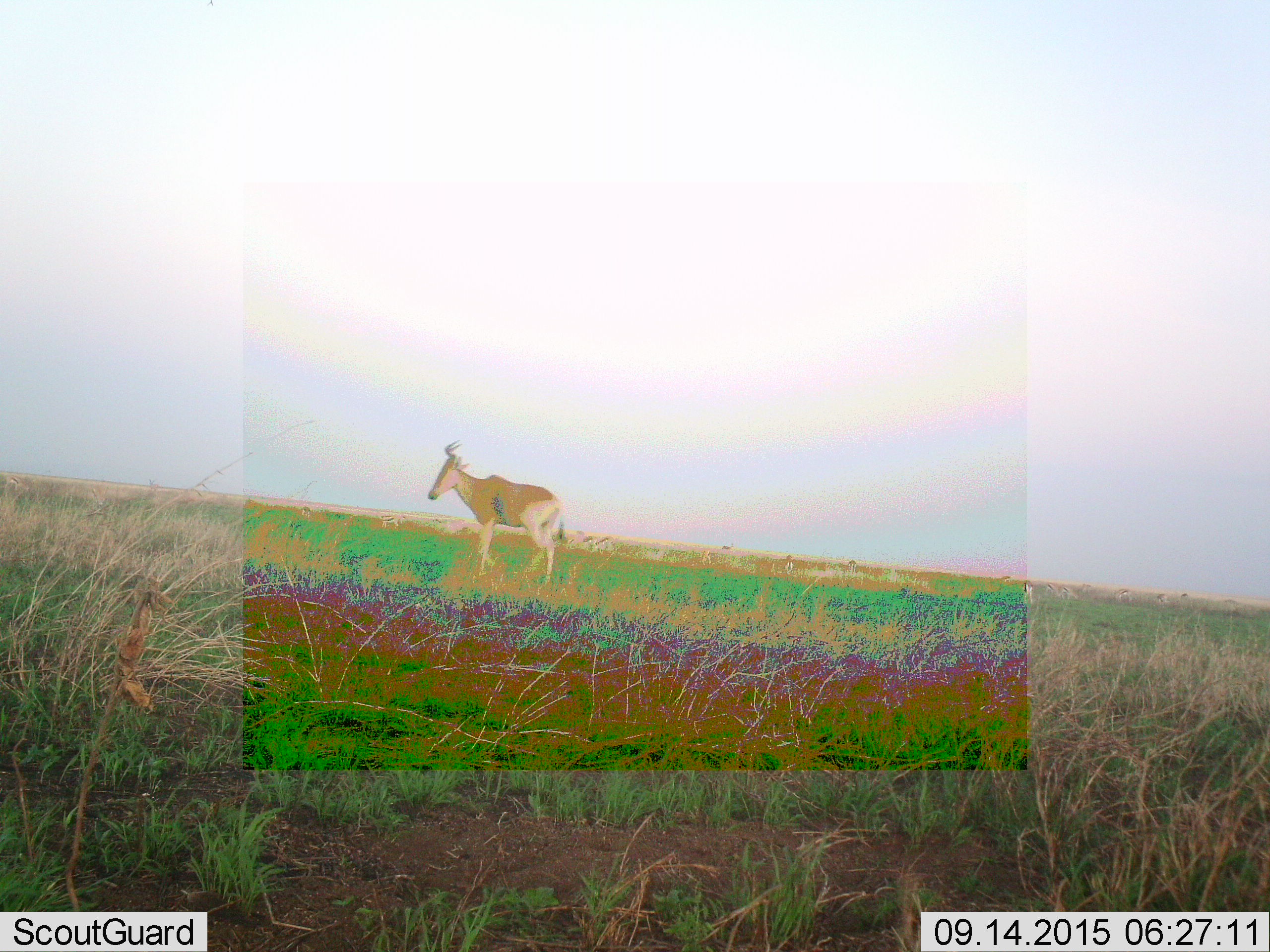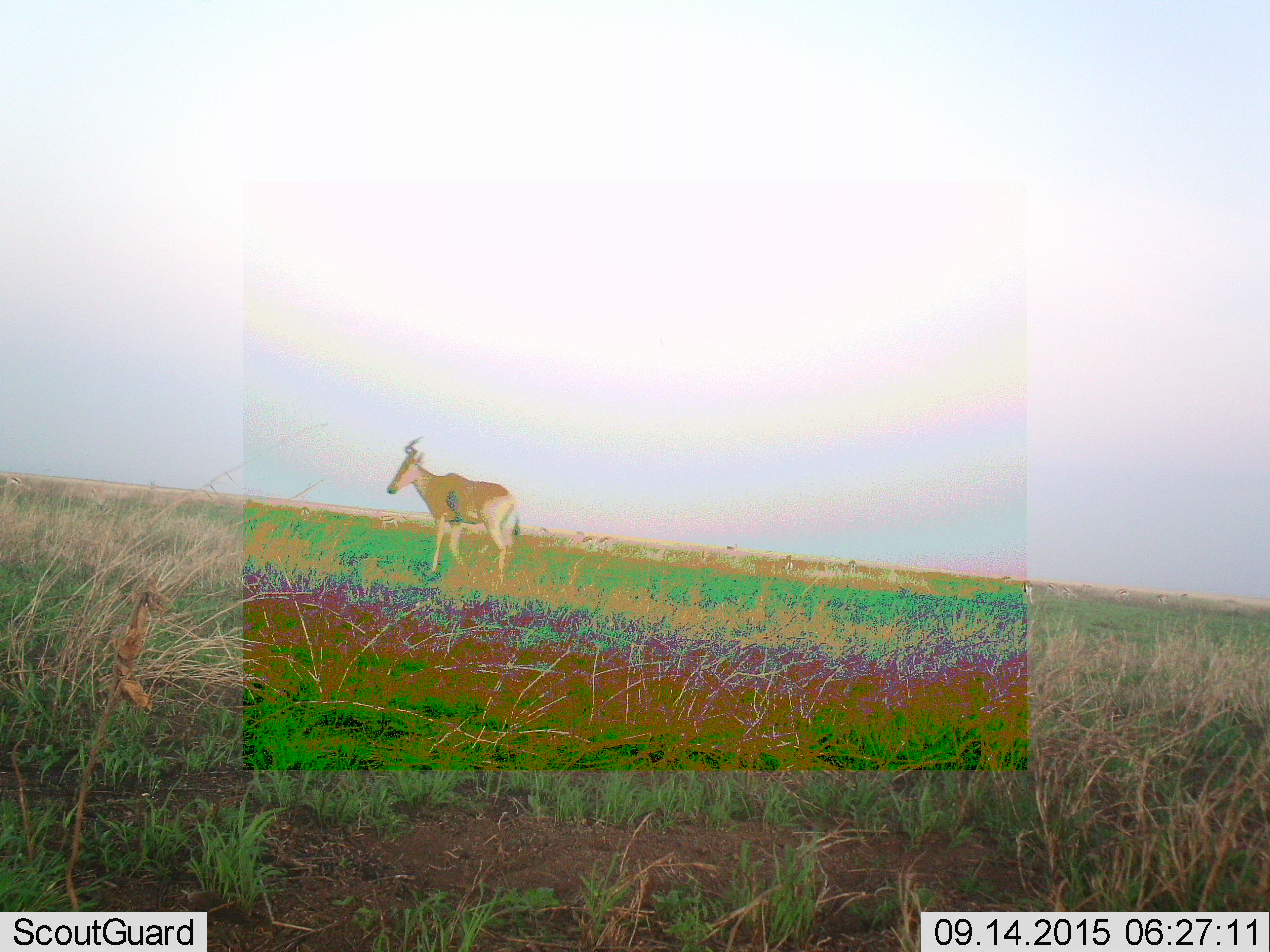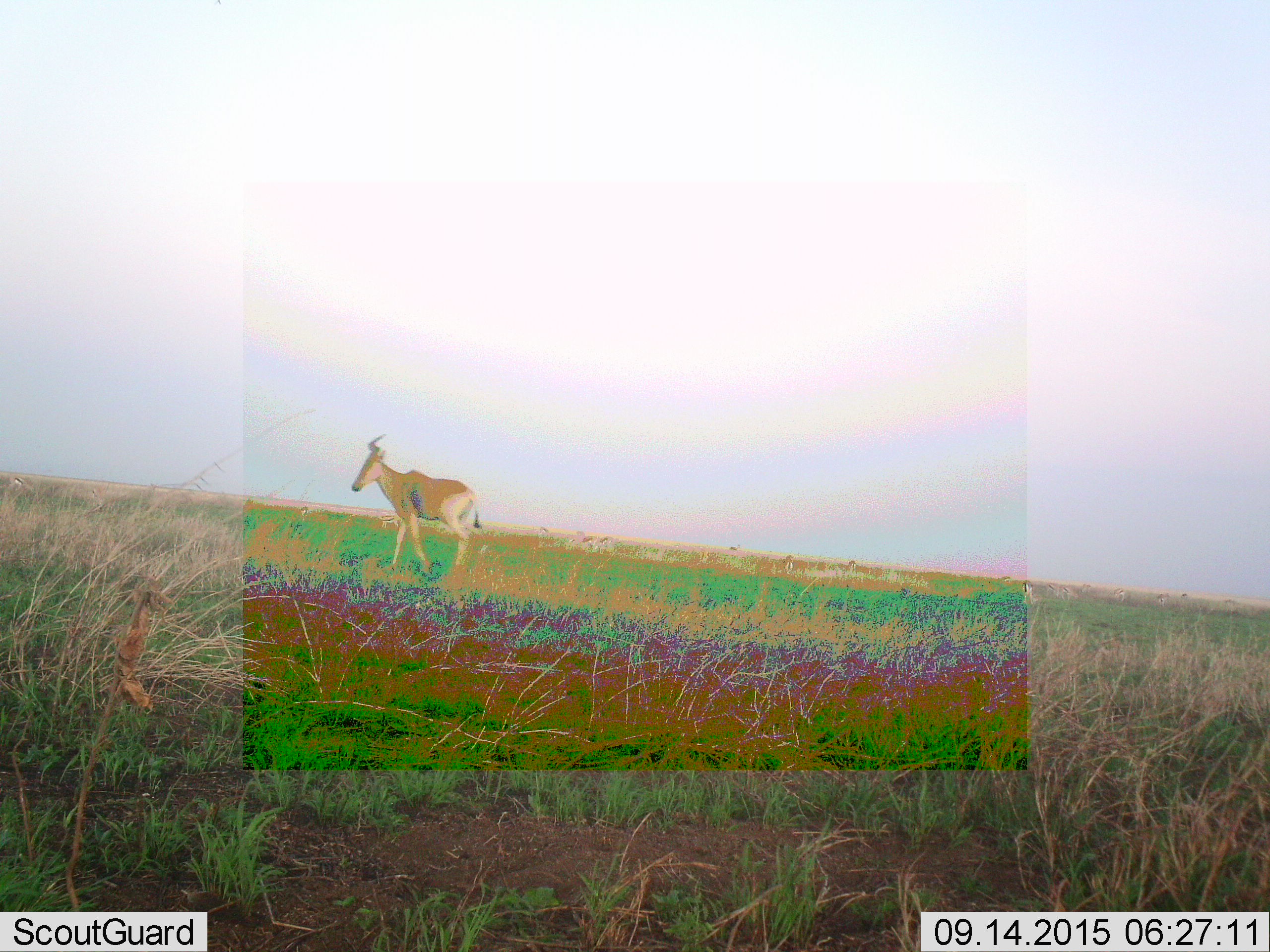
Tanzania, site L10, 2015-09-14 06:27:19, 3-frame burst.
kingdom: Animalia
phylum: Chordata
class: Mammalia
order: Artiodactyla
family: Bovidae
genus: Alcelaphus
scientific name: Alcelaphus buselaphus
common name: hartebeest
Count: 1.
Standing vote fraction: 0%.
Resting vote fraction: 0%.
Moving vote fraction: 100%.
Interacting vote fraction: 0%.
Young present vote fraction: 0%.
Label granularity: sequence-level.